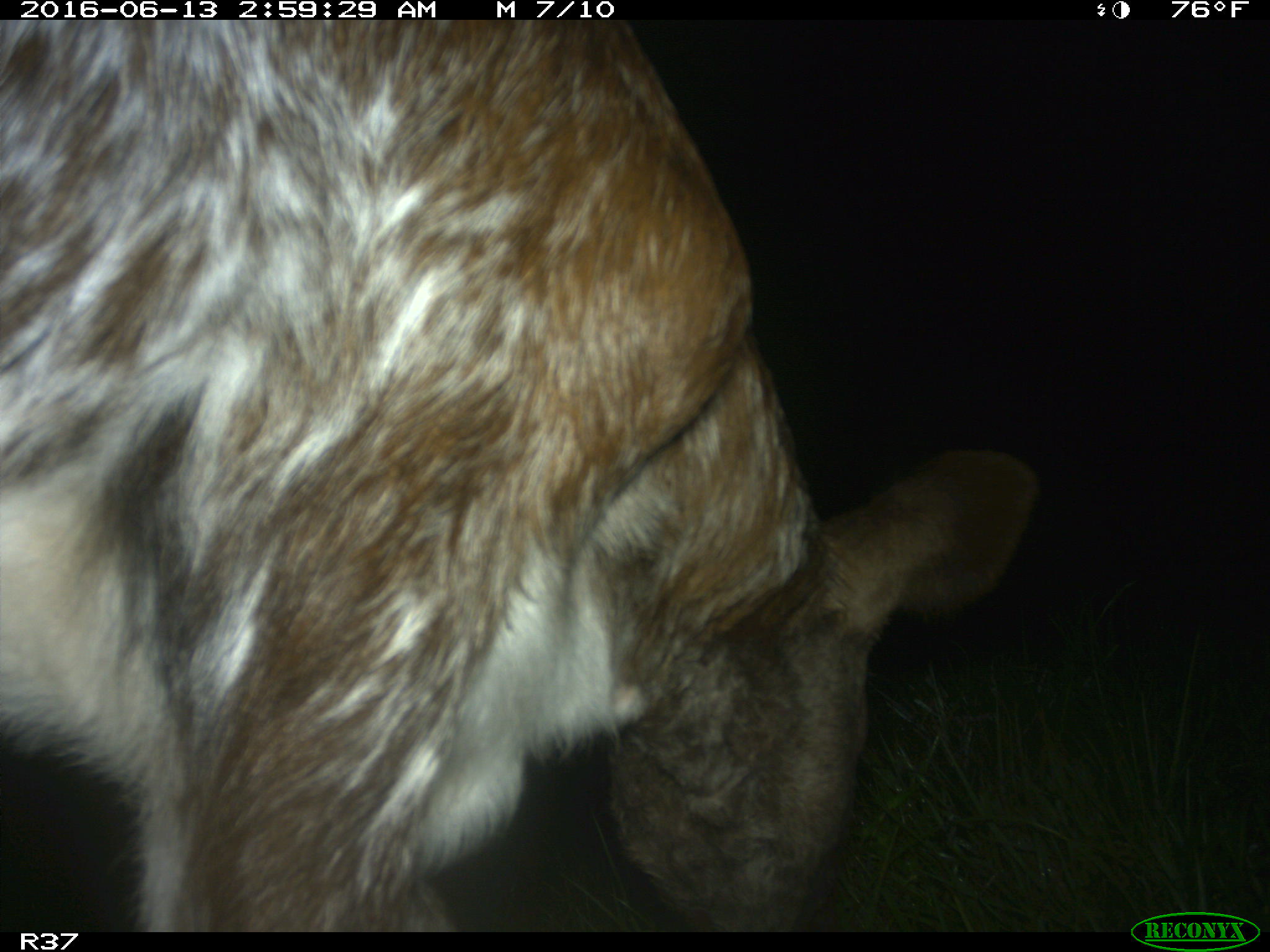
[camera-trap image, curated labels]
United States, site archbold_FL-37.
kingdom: Animalia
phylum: Chordata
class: Mammalia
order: Artiodactyla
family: Bovidae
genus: Bos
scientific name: Bos taurus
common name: domestic cow